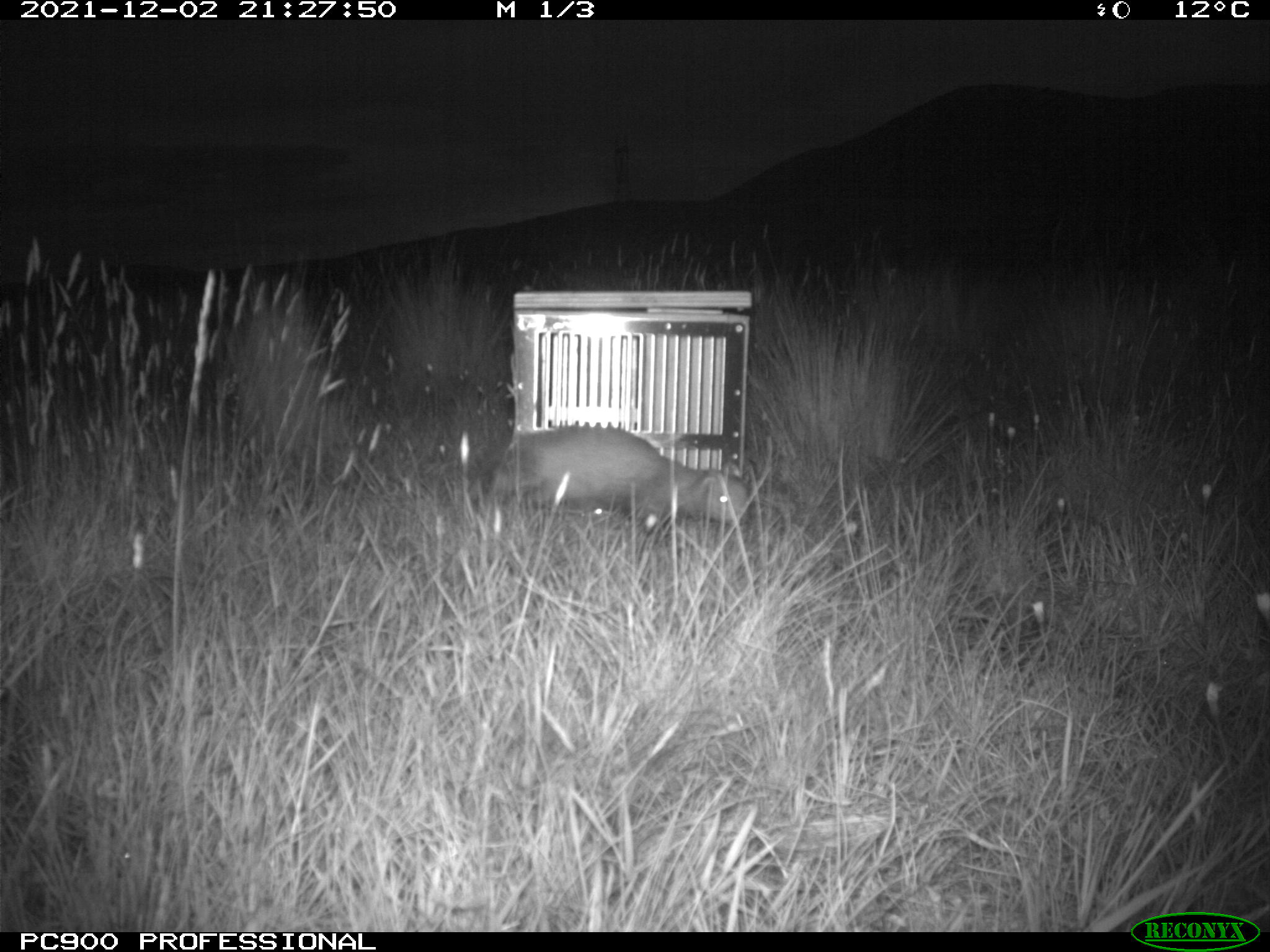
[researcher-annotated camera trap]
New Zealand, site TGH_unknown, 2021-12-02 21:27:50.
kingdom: Animalia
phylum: Chordata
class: Mammalia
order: Carnivora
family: Mustelidae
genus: Mustela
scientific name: Mustela furo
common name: ferret